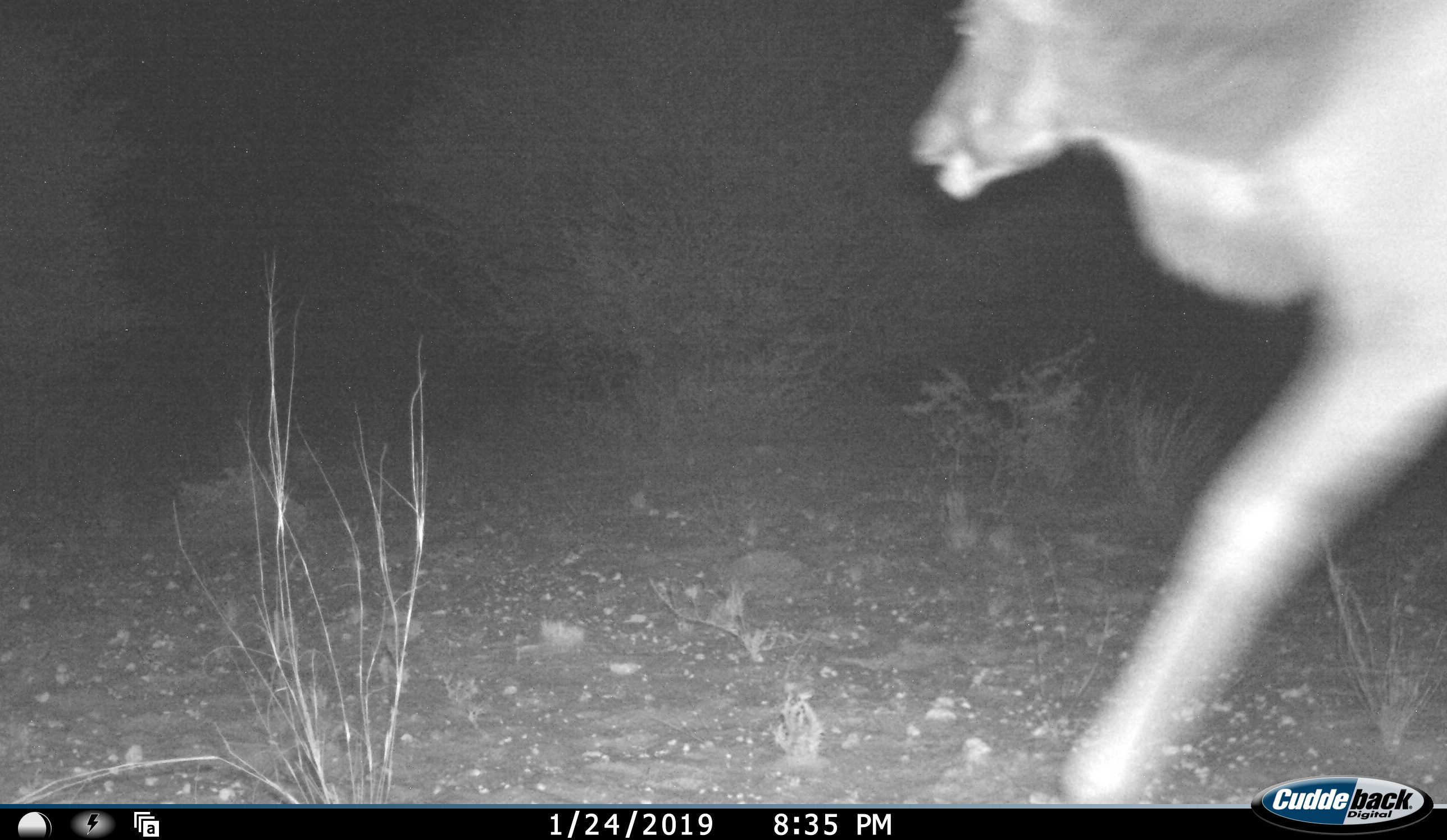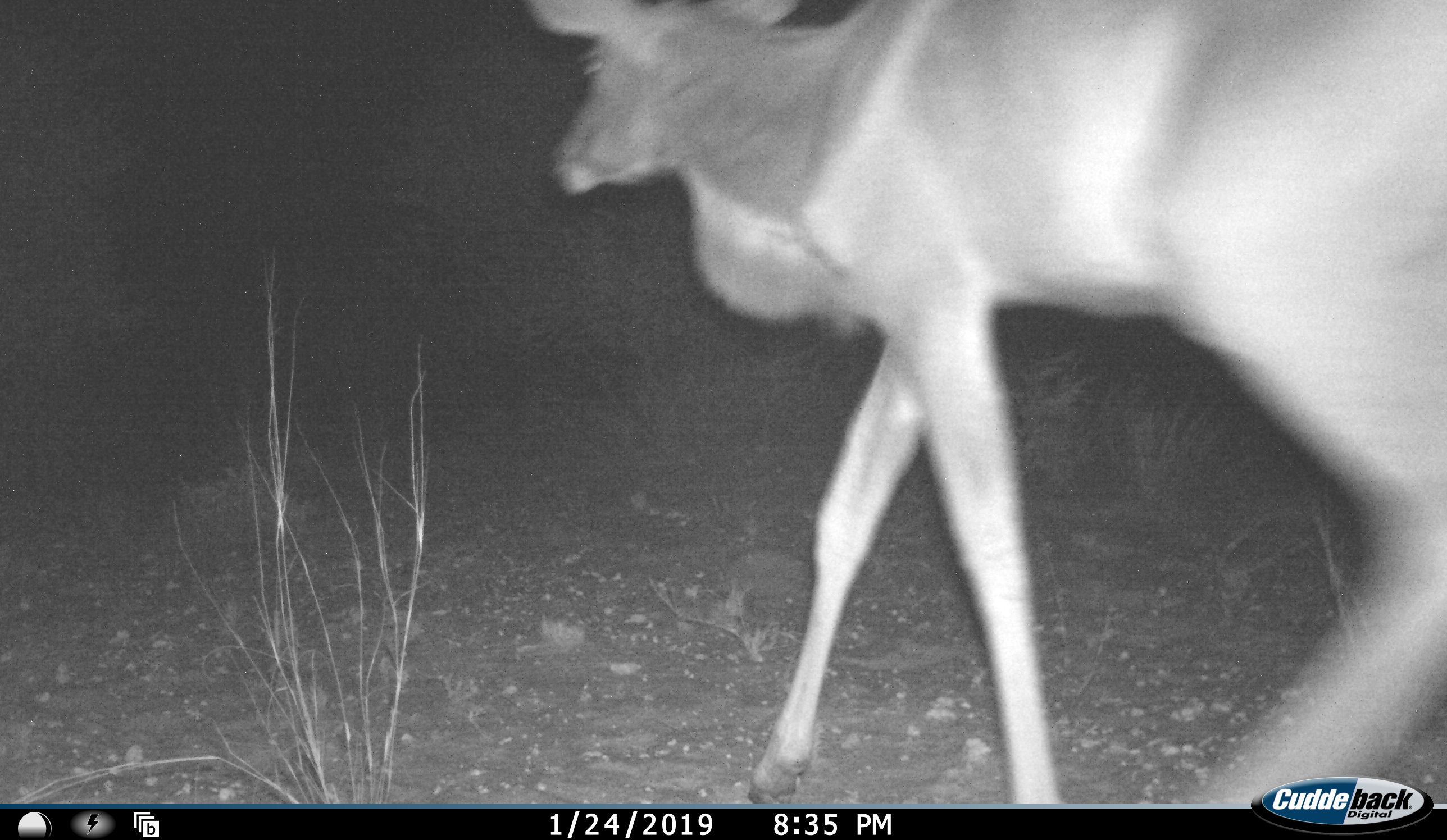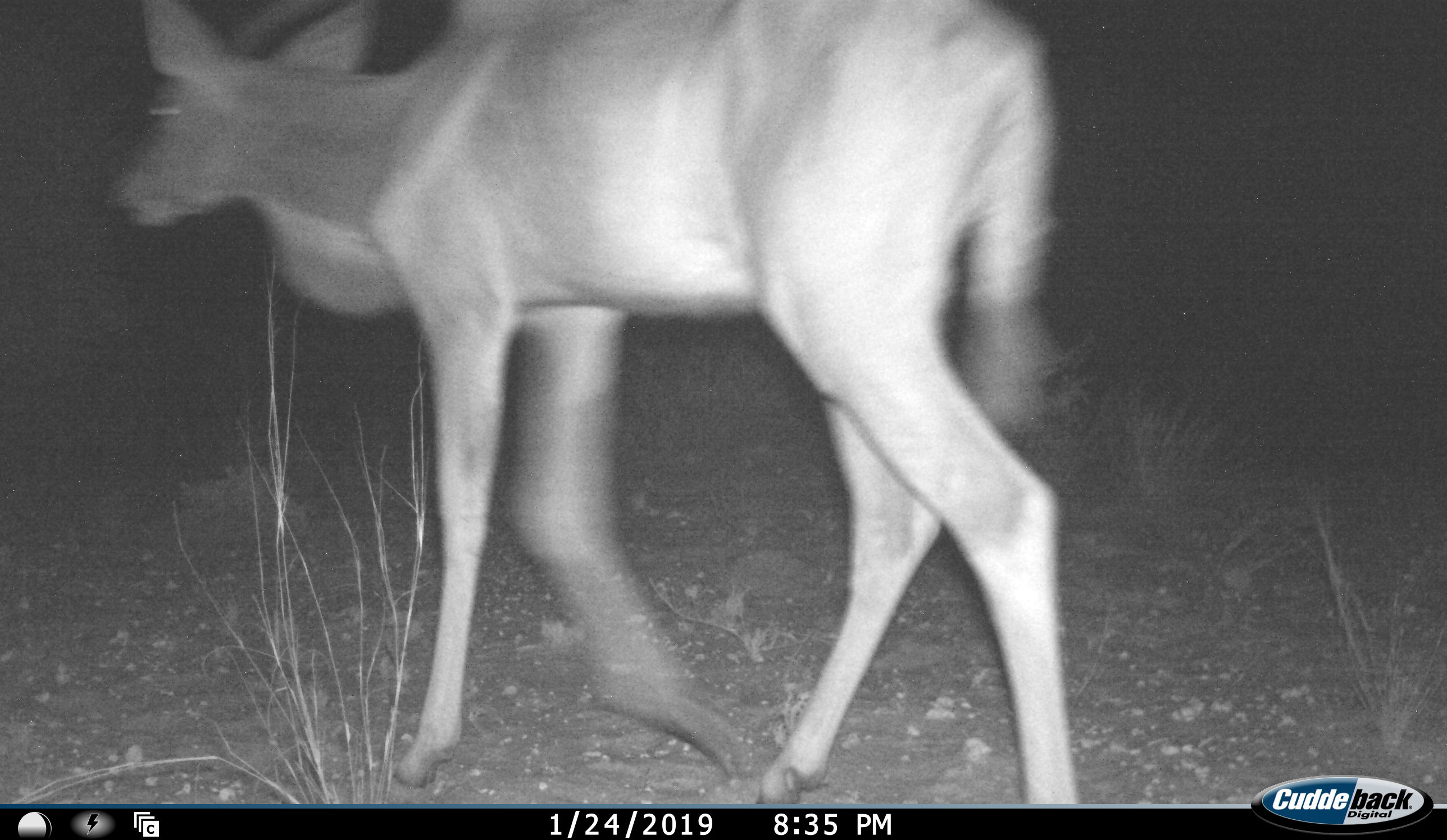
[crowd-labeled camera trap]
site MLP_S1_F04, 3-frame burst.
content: unidentified animal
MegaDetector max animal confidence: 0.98